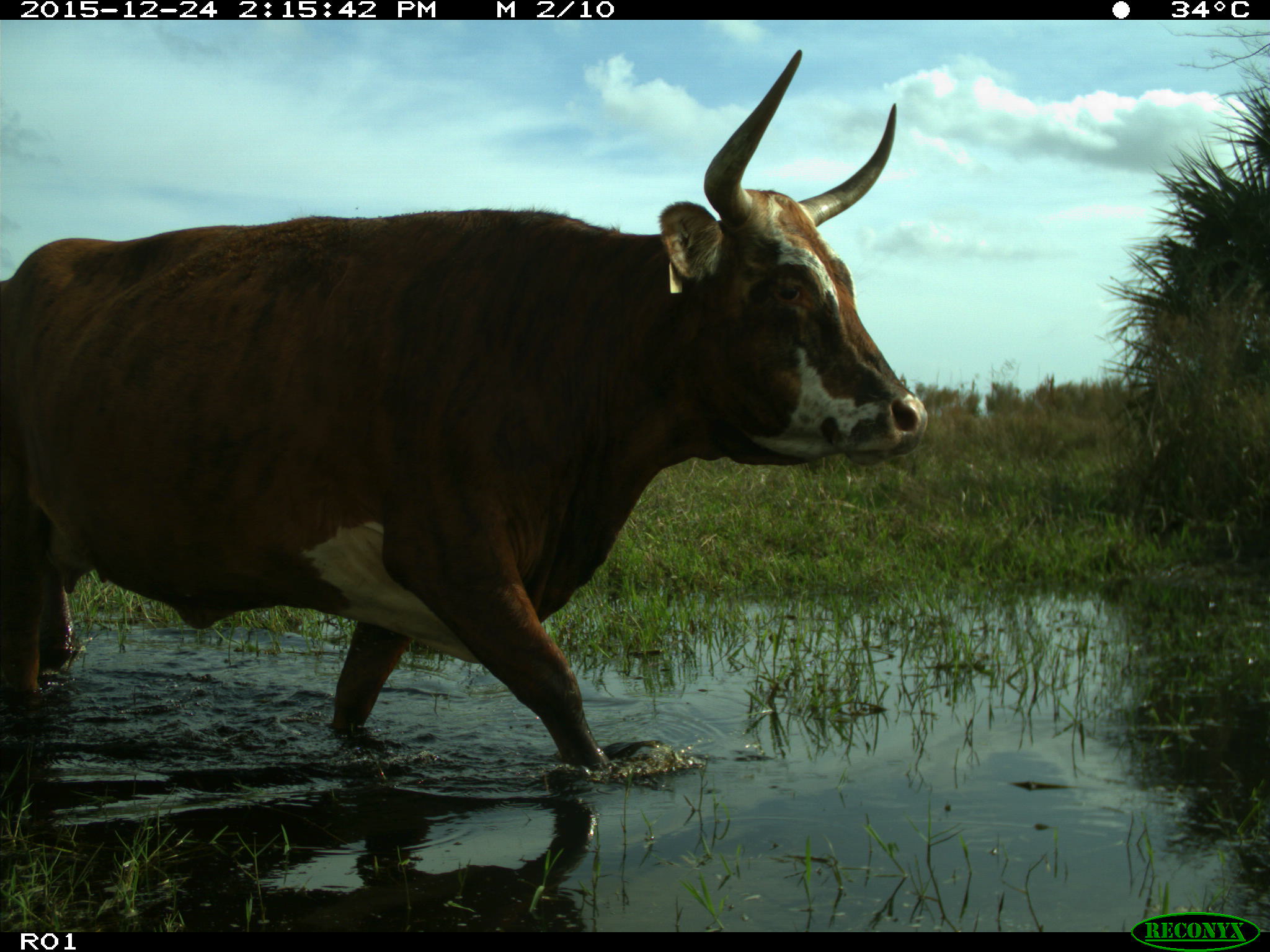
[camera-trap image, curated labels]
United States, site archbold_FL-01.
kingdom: Animalia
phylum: Chordata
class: Mammalia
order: Artiodactyla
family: Bovidae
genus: Bos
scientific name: Bos taurus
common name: domestic cow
Bos taurus (domestic cow).